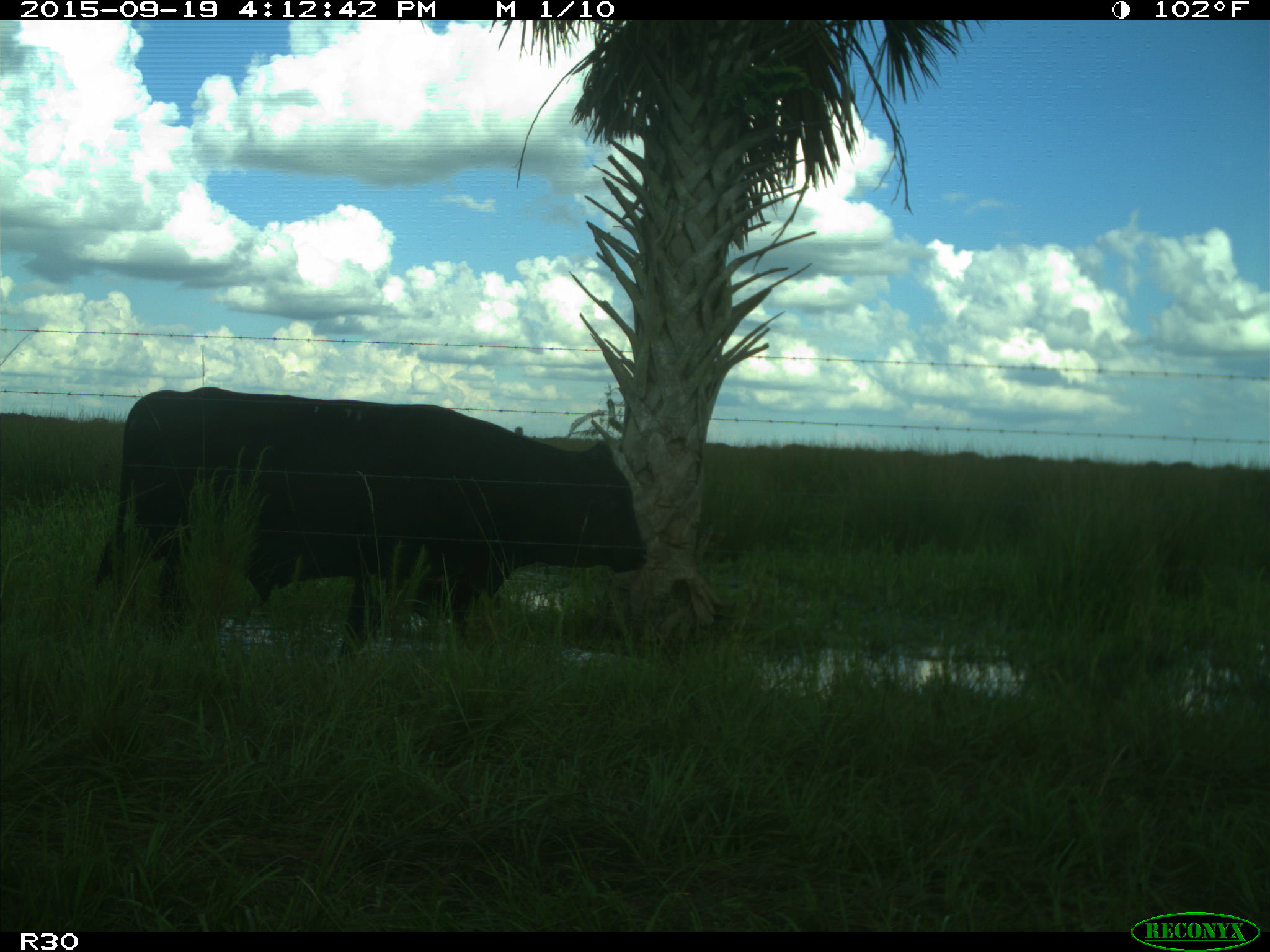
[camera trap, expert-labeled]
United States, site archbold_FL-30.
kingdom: Animalia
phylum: Chordata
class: Mammalia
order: Artiodactyla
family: Bovidae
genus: Bos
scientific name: Bos taurus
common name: domestic cow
Bos taurus (domestic cow).